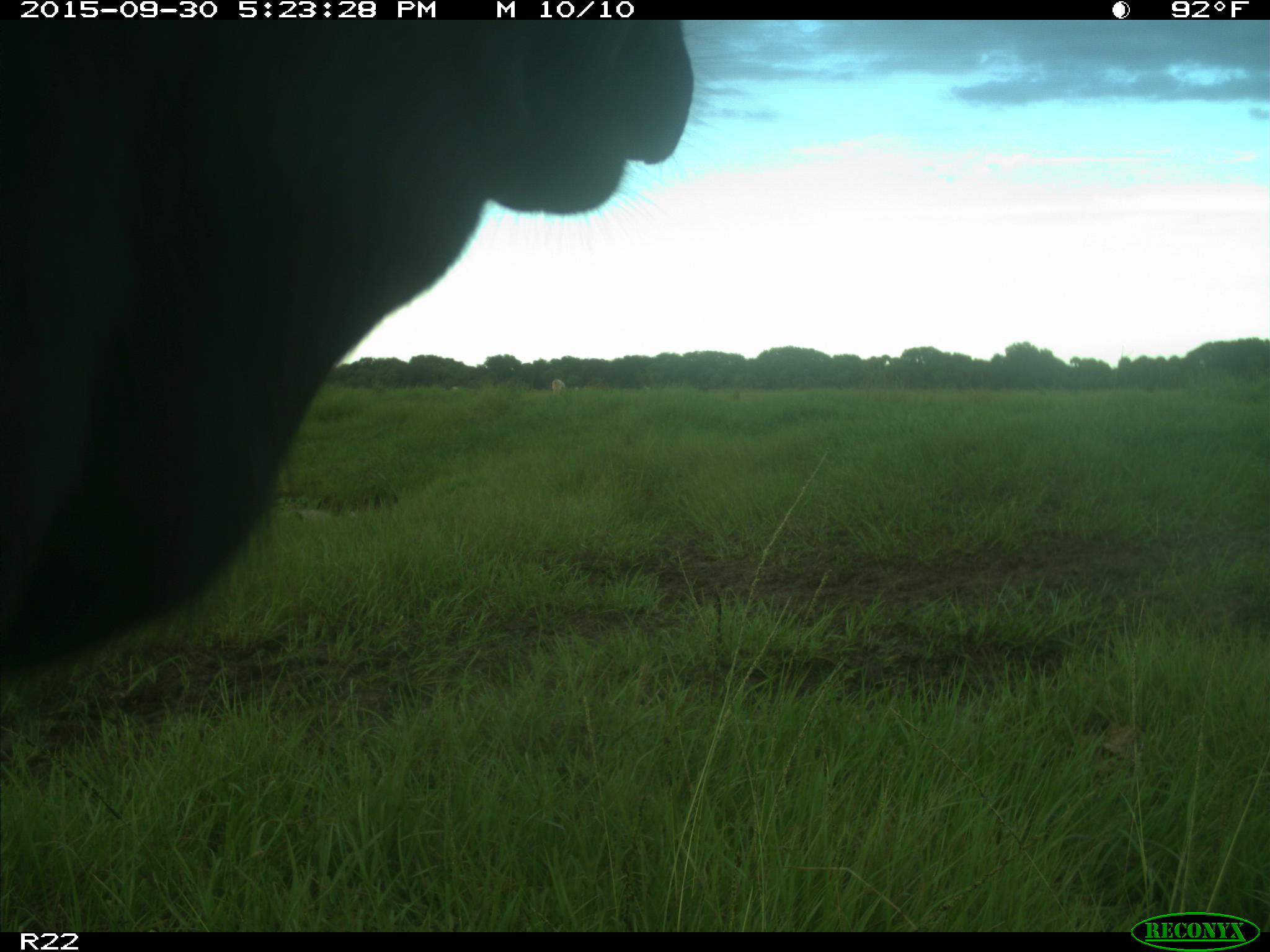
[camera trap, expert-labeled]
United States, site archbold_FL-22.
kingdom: Animalia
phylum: Chordata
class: Mammalia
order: Artiodactyla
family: Bovidae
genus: Bos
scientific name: Bos taurus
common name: domestic cow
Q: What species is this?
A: Bos taurus (domestic cow).